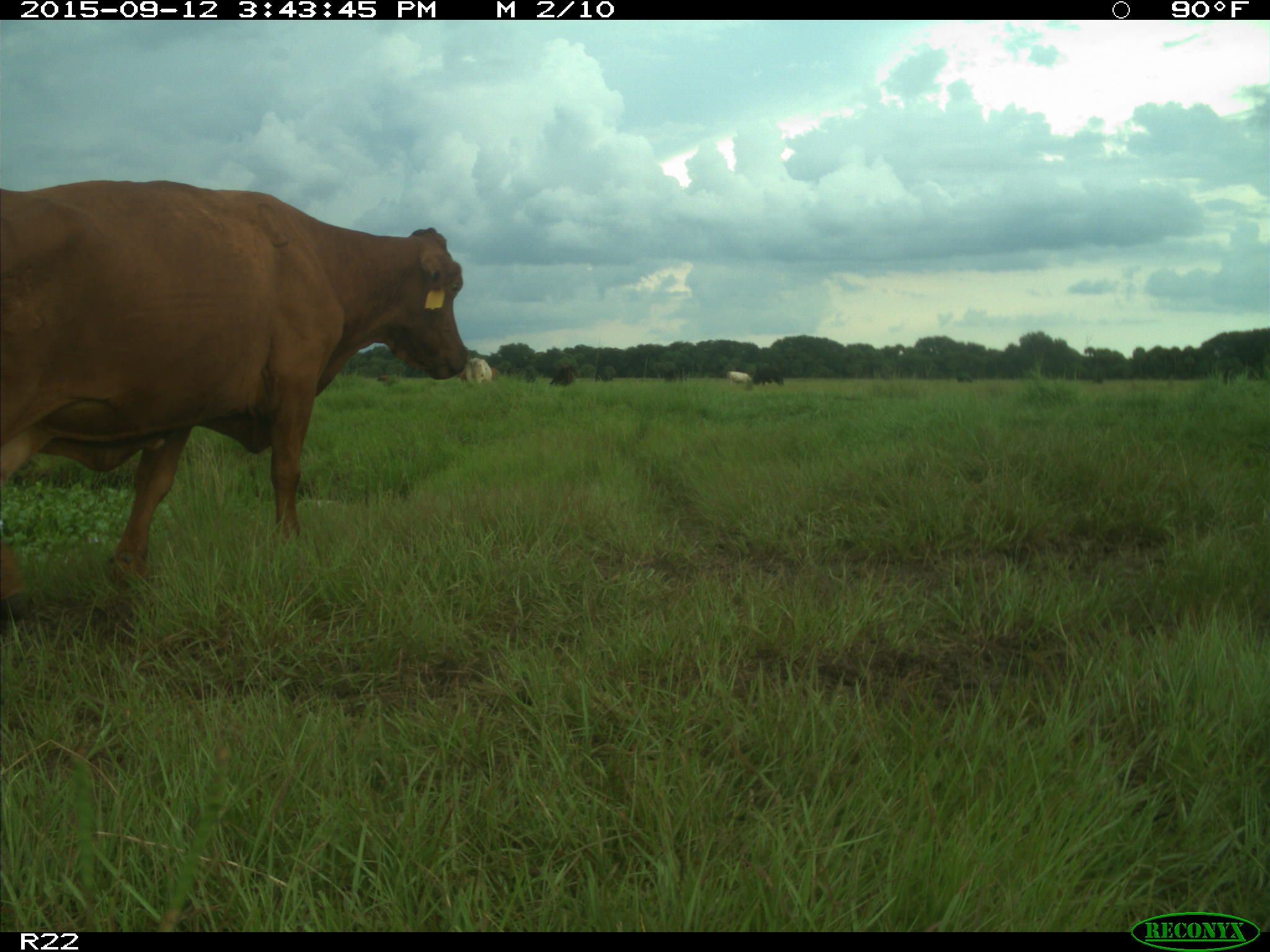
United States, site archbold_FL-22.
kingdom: Animalia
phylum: Chordata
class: Mammalia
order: Artiodactyla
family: Bovidae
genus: Bos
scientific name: Bos taurus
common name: domestic cow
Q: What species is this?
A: Bos taurus (domestic cow).